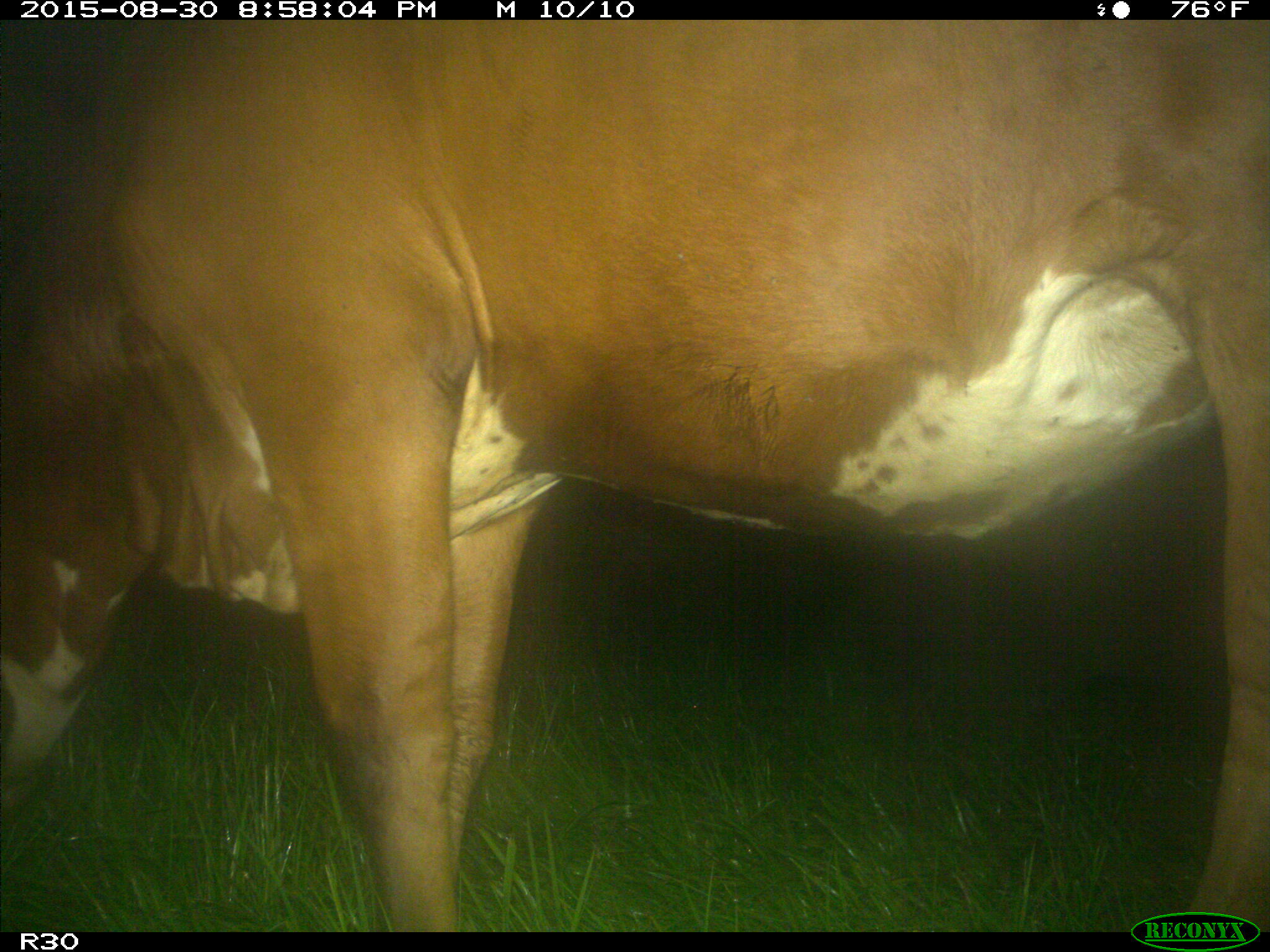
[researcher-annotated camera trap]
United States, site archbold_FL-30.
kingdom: Animalia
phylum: Chordata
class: Mammalia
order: Artiodactyla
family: Bovidae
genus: Bos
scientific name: Bos taurus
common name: domestic cow